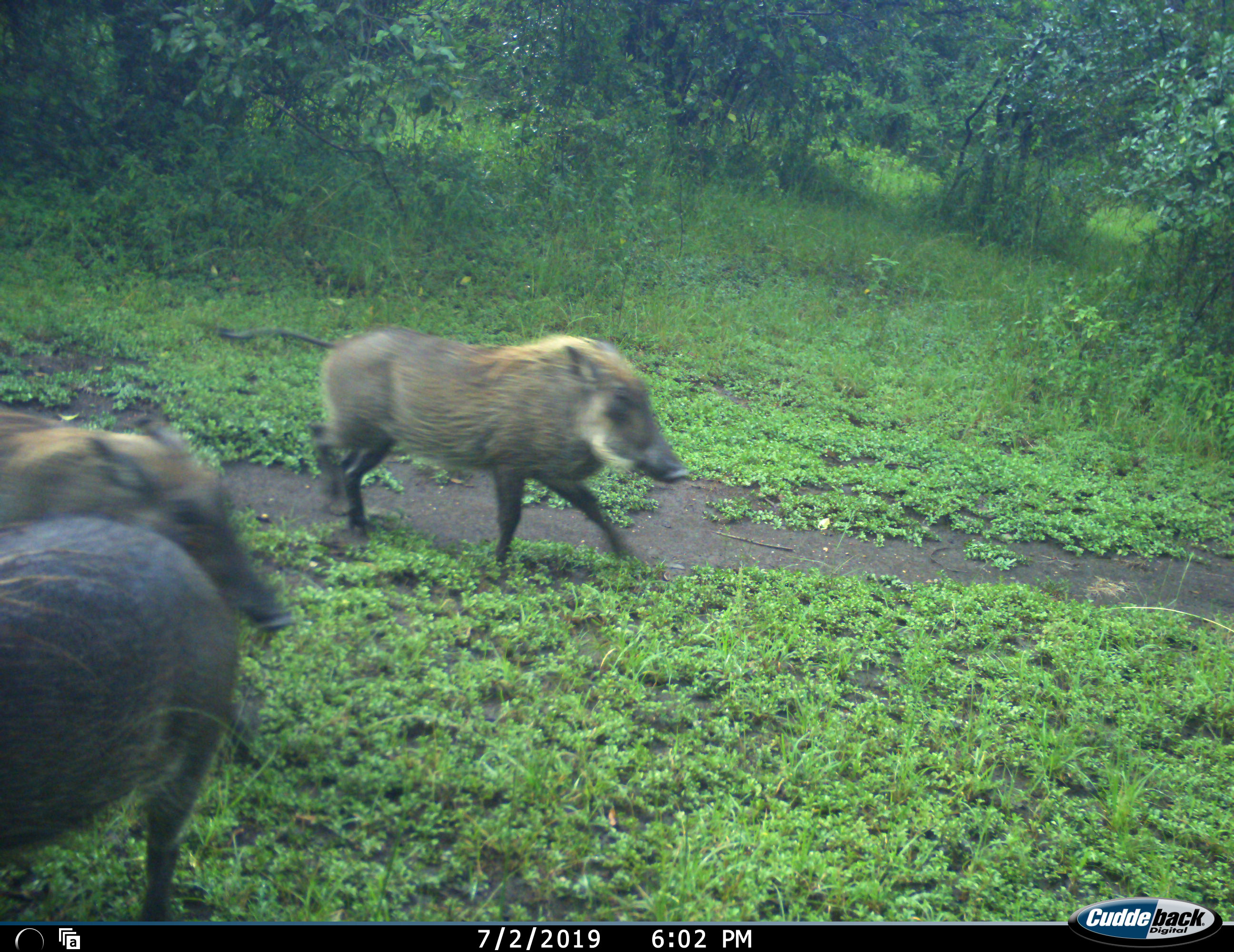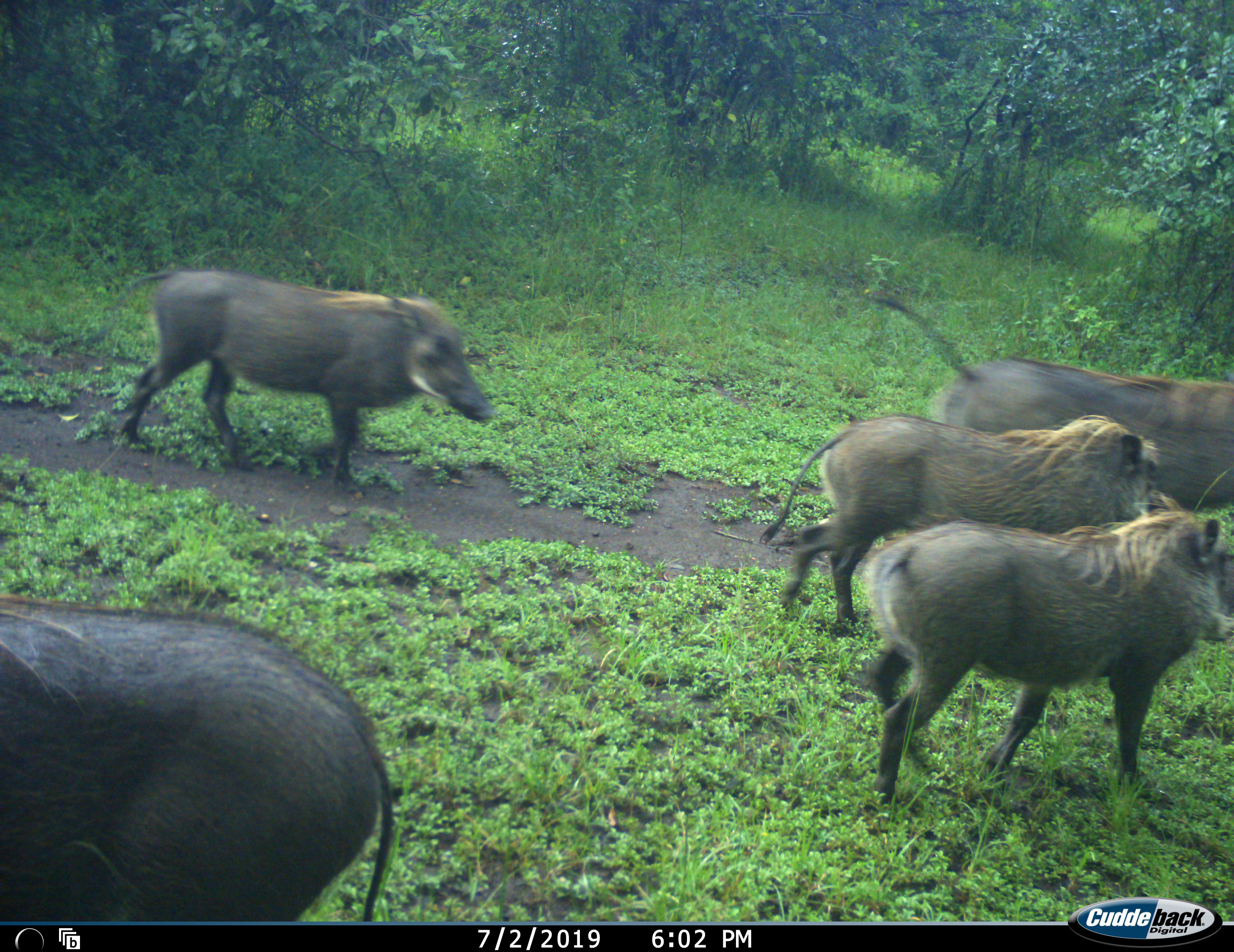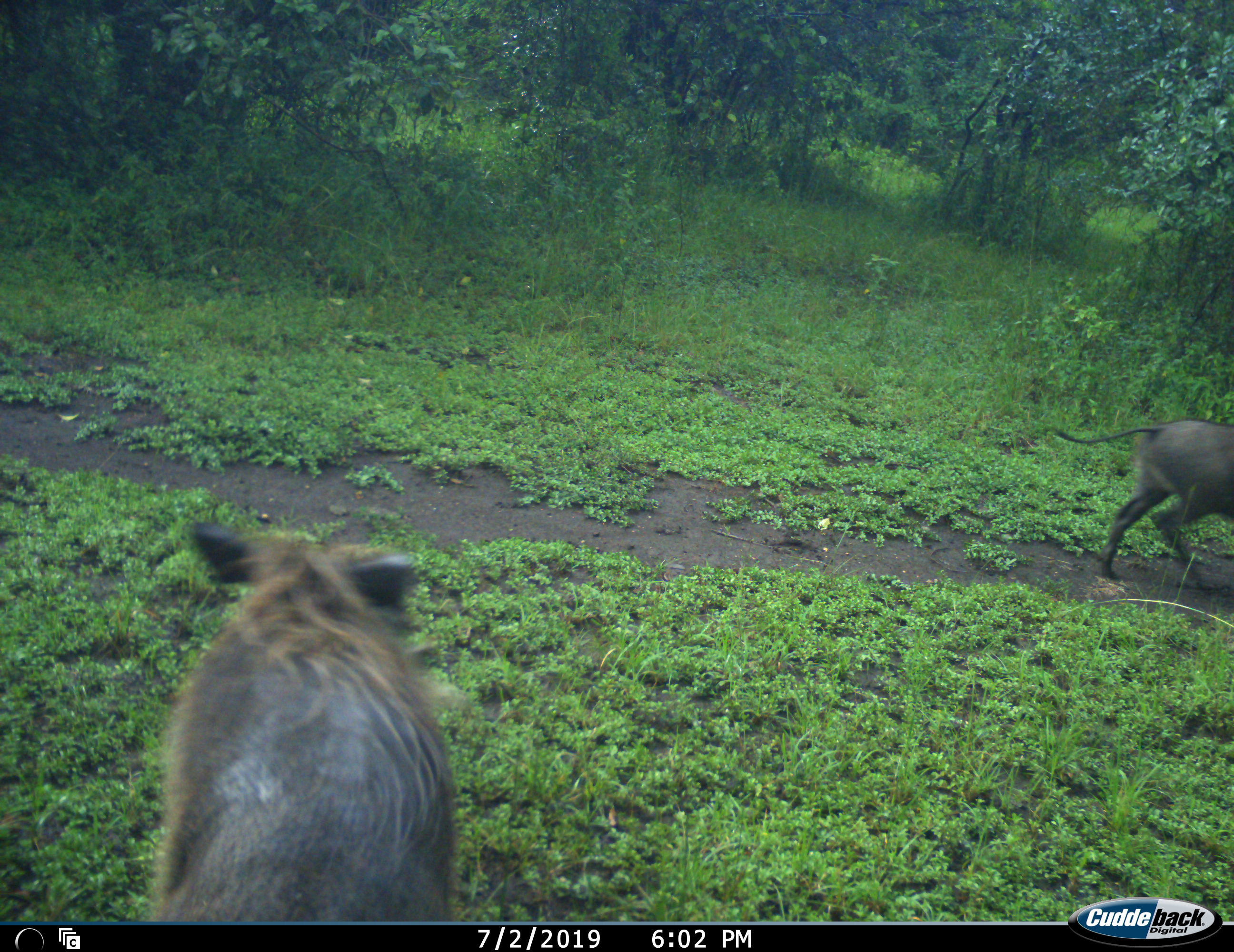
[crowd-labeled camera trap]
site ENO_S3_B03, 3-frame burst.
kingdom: Animalia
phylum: Chordata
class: Mammalia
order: Artiodactyla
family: Suidae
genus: Phacochoerus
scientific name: Phacochoerus africanus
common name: warthog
Warthog (Phacochoerus africanus), count 5. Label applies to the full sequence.